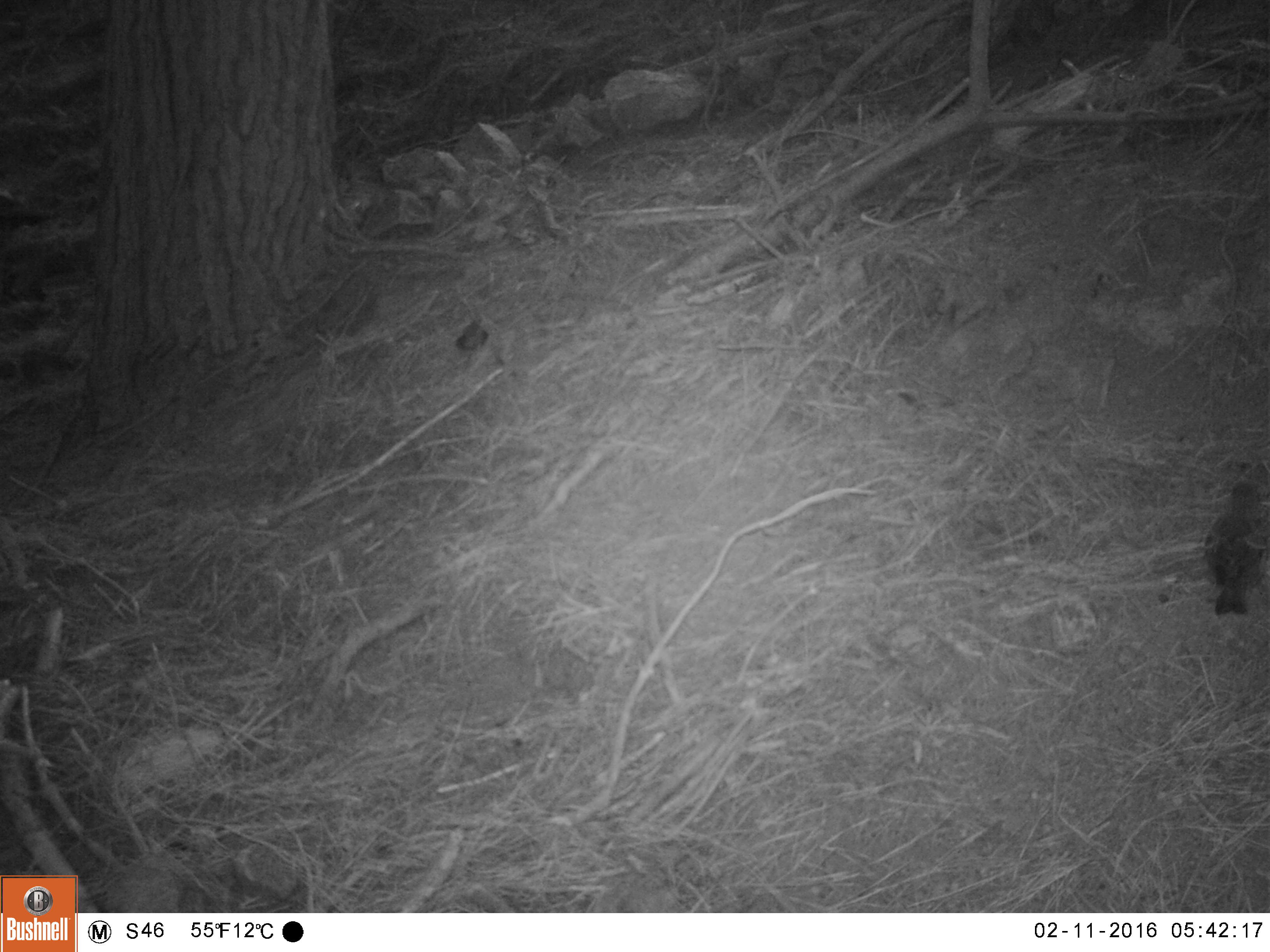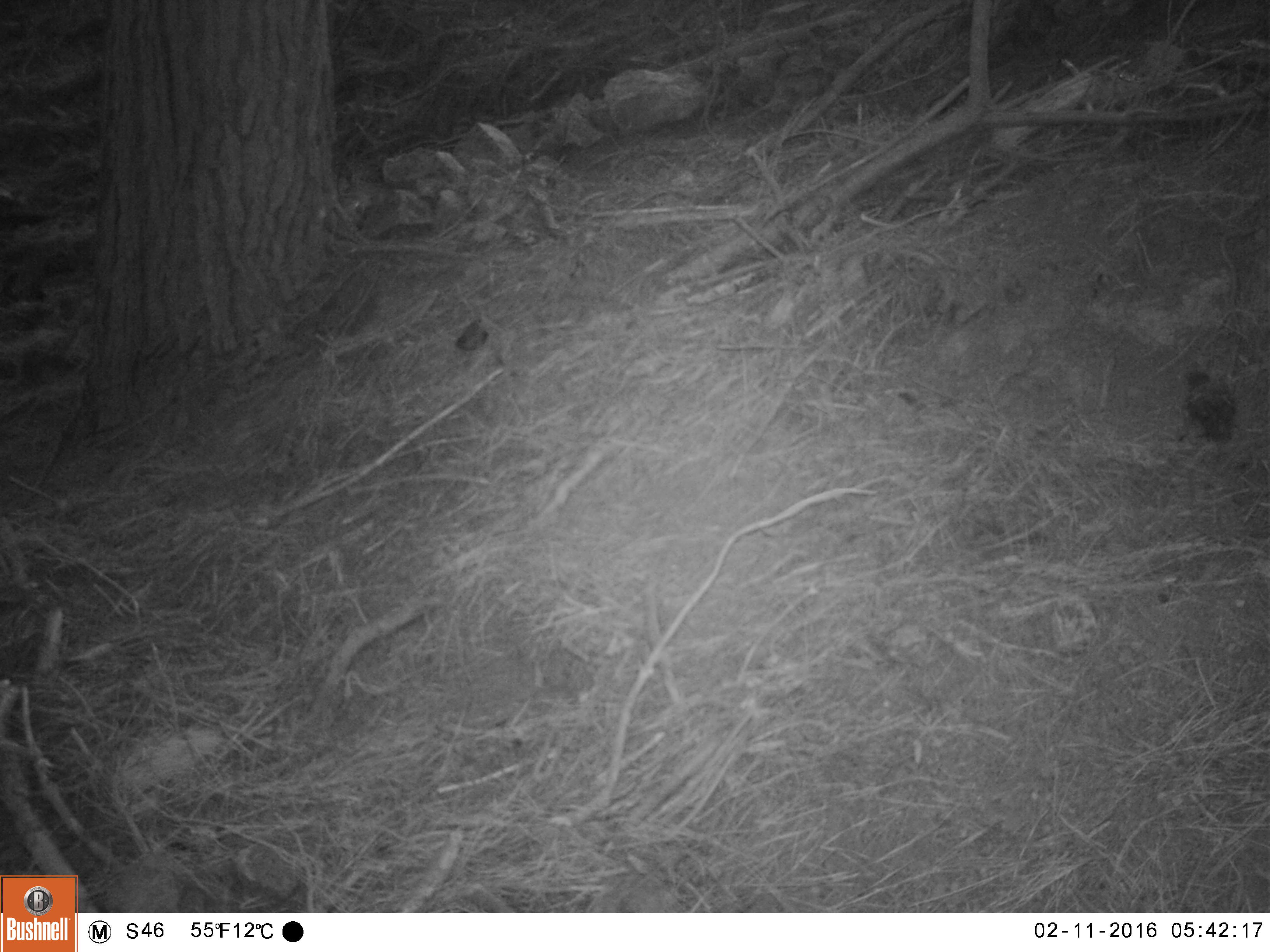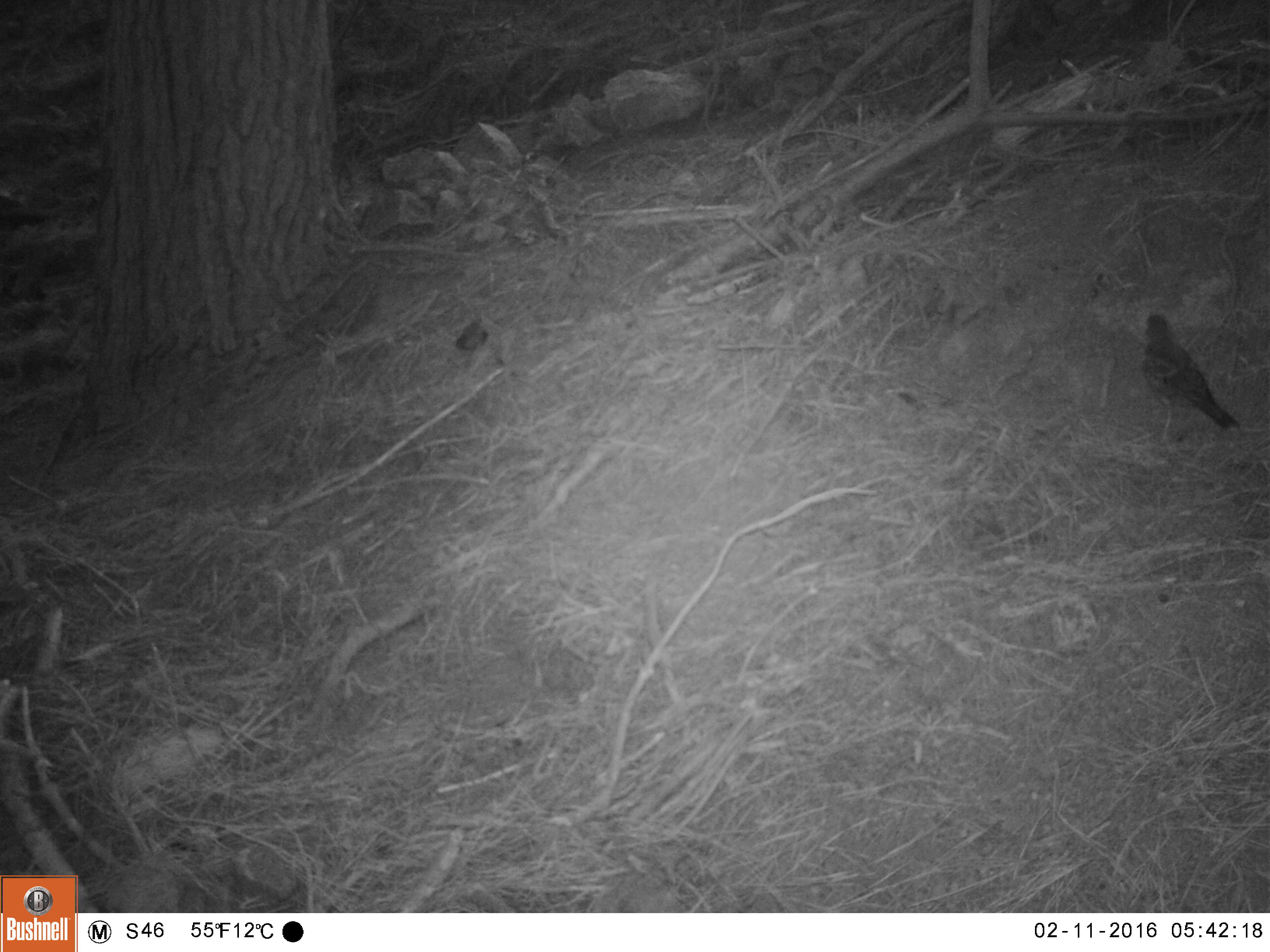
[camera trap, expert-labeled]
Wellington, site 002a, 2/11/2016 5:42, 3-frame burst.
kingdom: Animalia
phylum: Chordata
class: Aves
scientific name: Aves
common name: bird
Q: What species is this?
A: Bird (Aves).